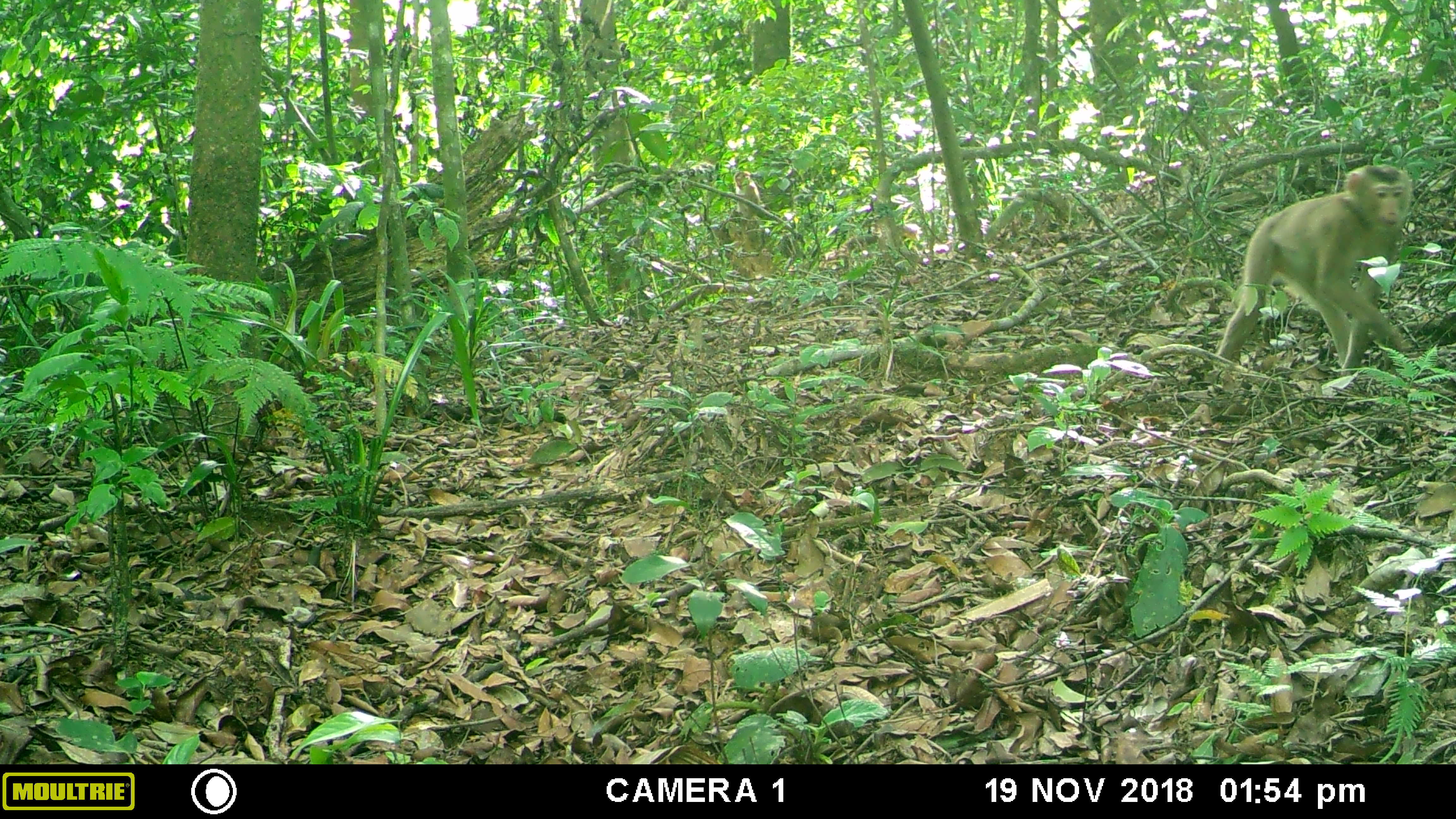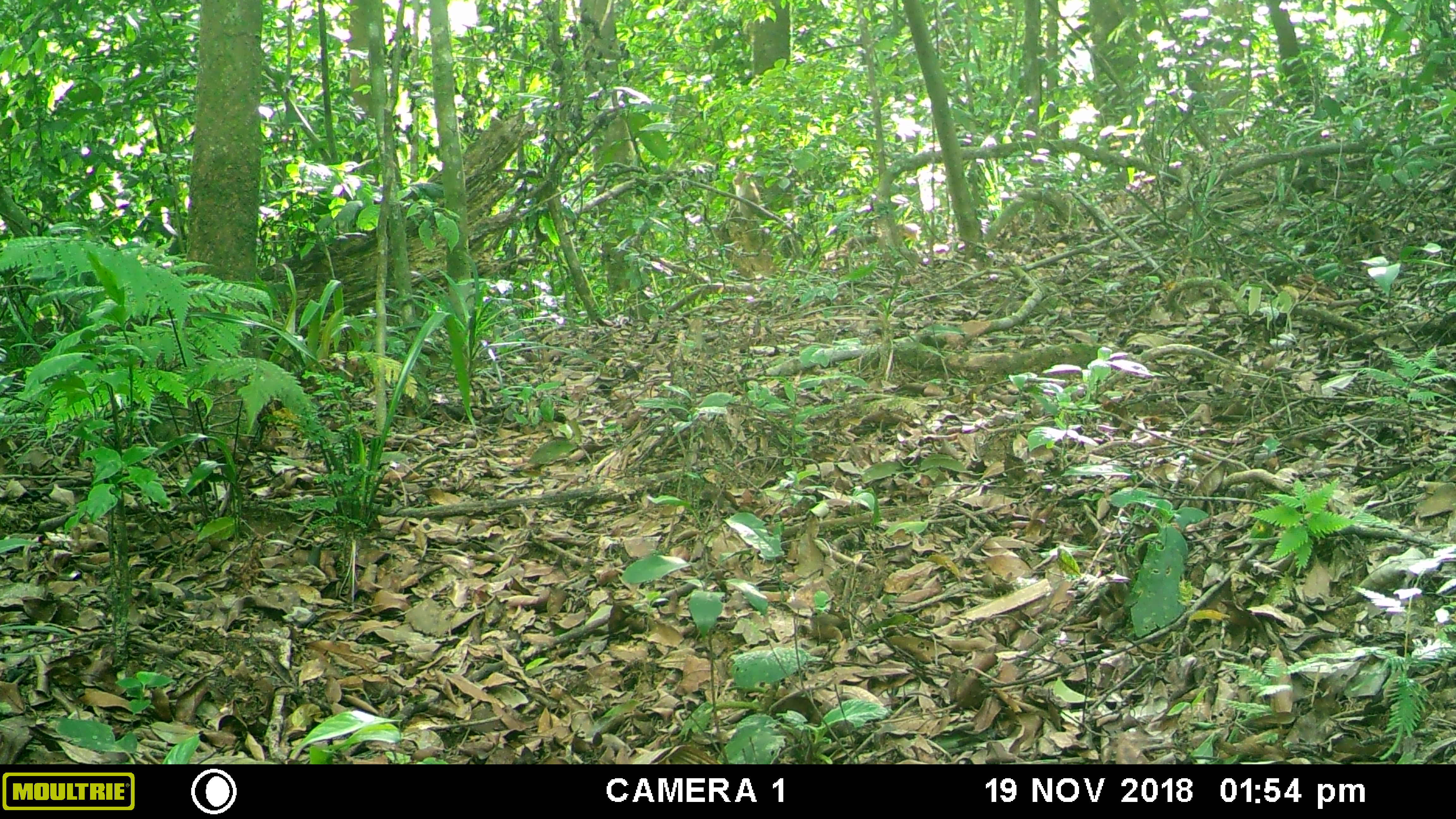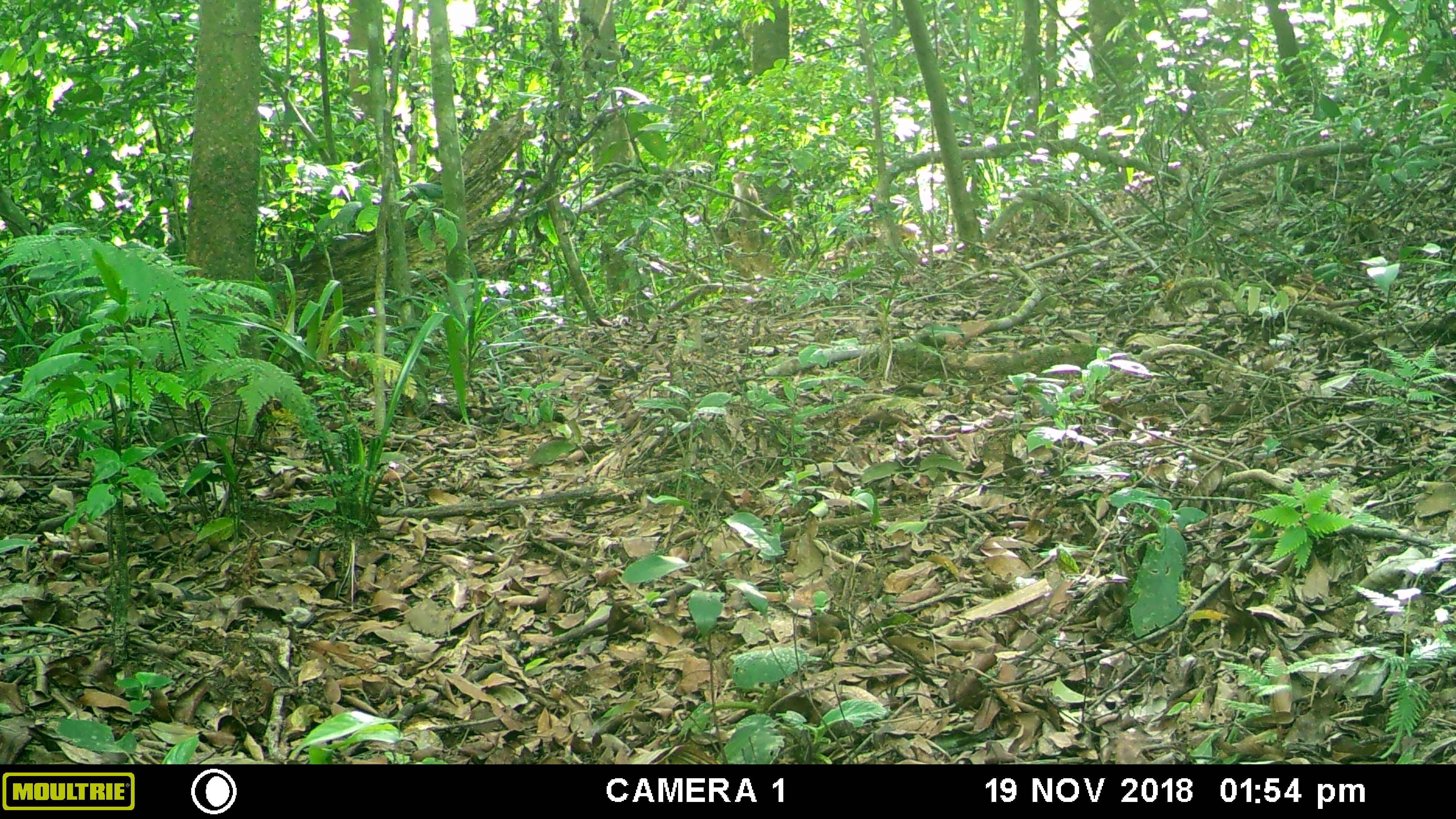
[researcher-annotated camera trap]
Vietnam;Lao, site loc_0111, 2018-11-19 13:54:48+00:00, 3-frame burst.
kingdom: Animalia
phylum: Chordata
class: Mammalia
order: Primates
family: Cercopithecidae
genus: Macaca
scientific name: Macaca nemestrina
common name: pig-tailed macaque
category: pig tailed macaque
Pig tailed macaque (pig-tailed macaque) (Macaca nemestrina). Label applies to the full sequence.